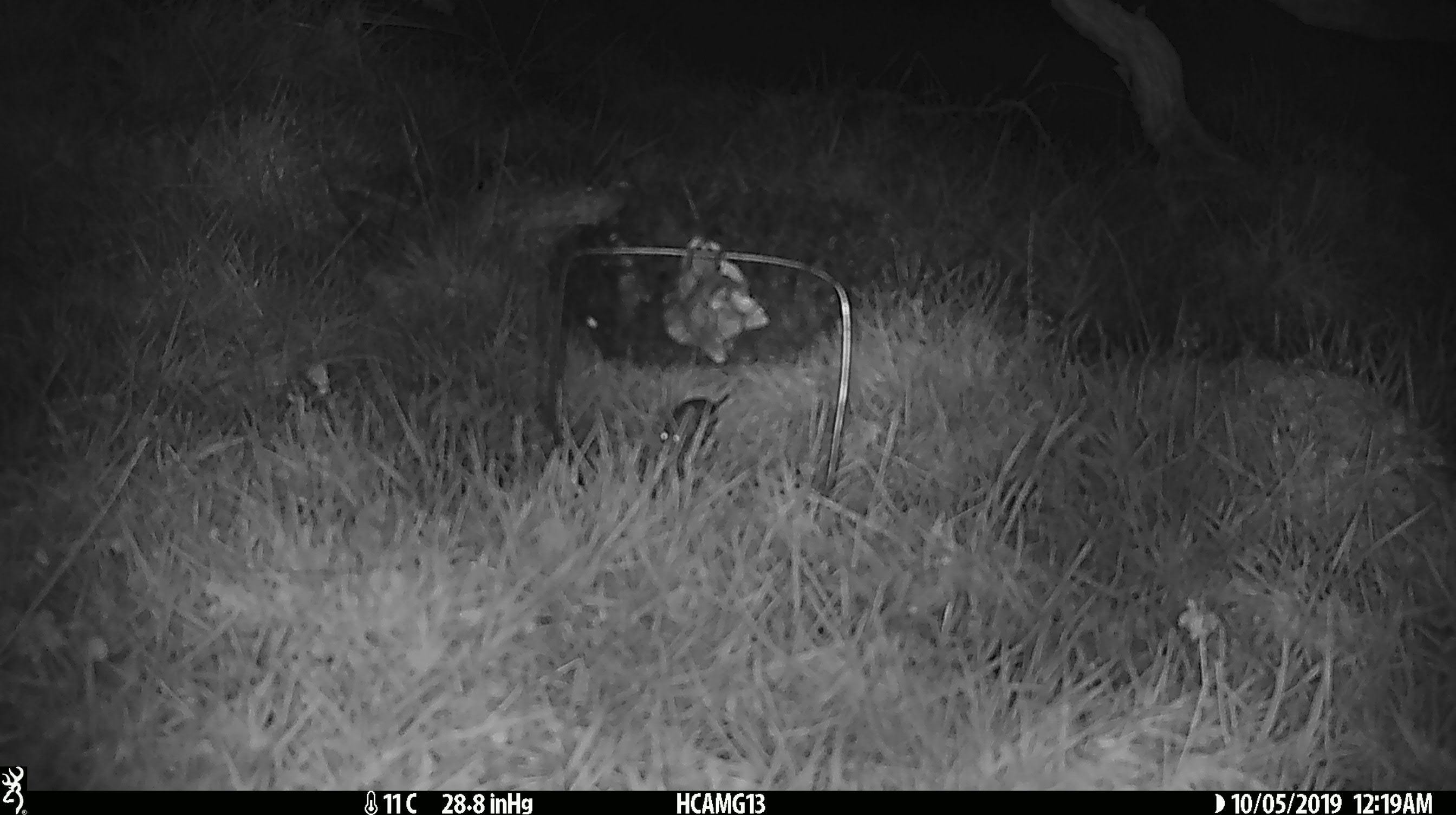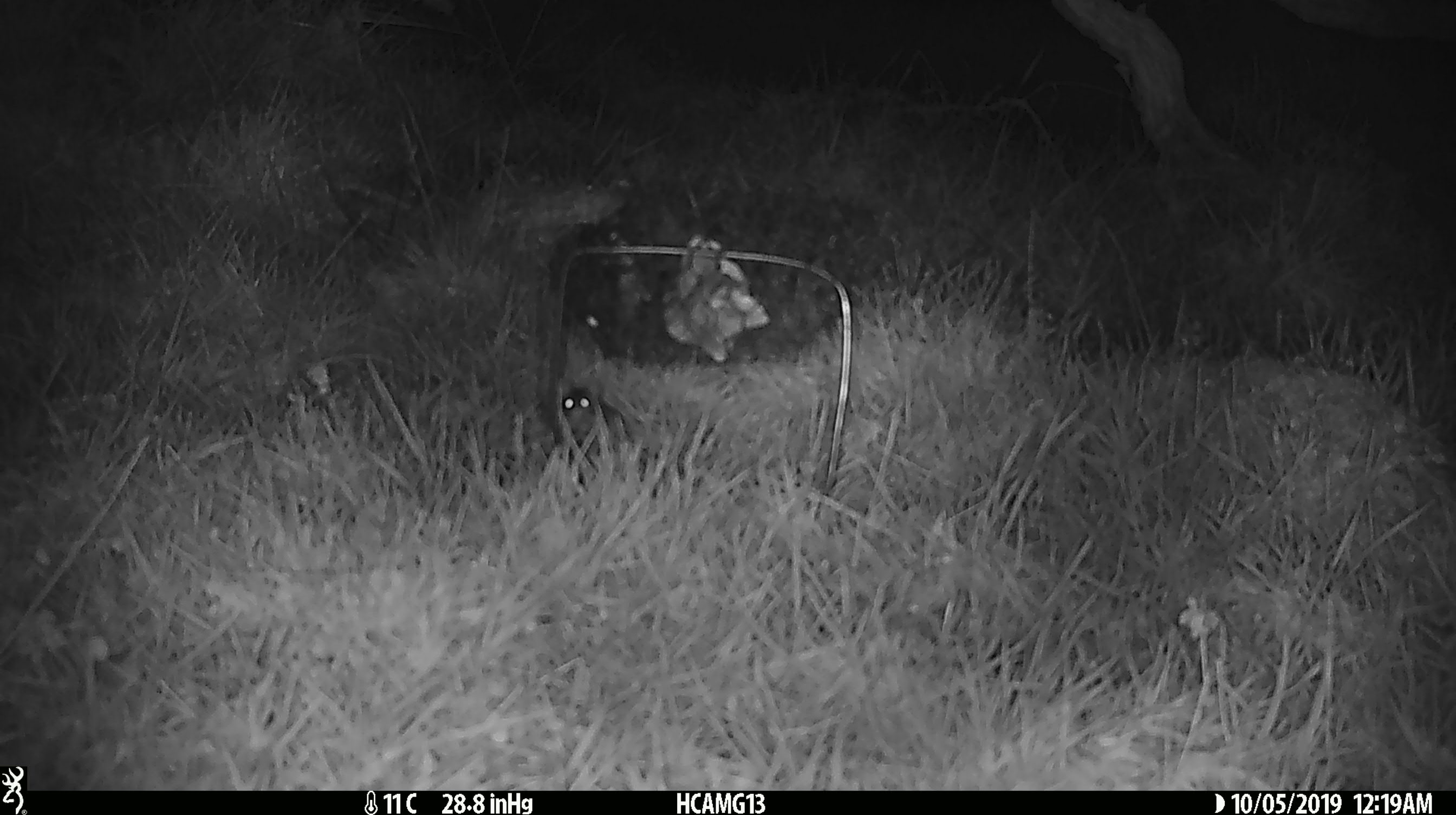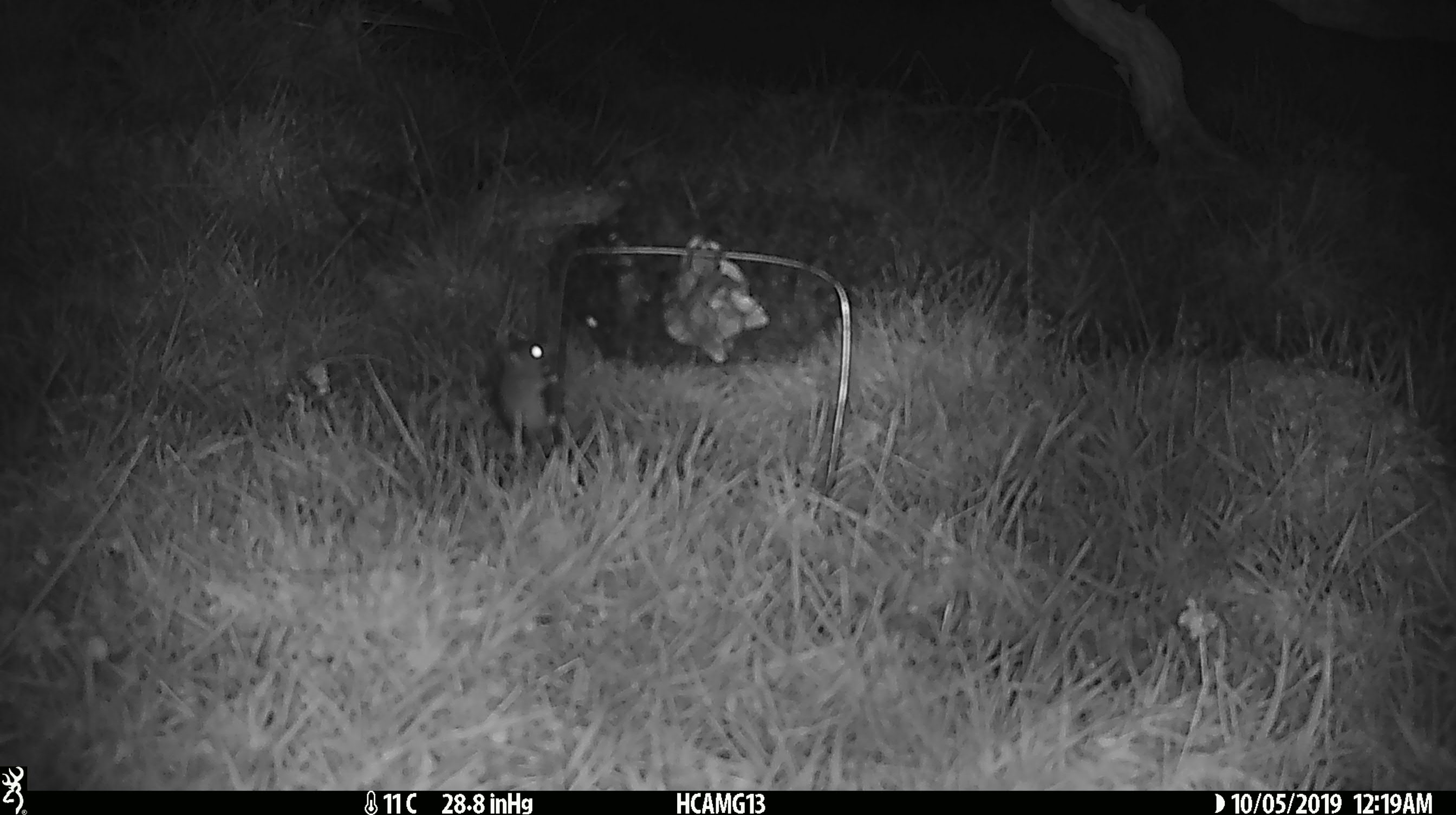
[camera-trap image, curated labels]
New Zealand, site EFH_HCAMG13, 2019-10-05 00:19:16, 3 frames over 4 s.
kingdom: Animalia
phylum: Chordata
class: Mammalia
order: Rodentia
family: Muridae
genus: Mus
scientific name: Mus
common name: mouse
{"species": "mouse (Mus)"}